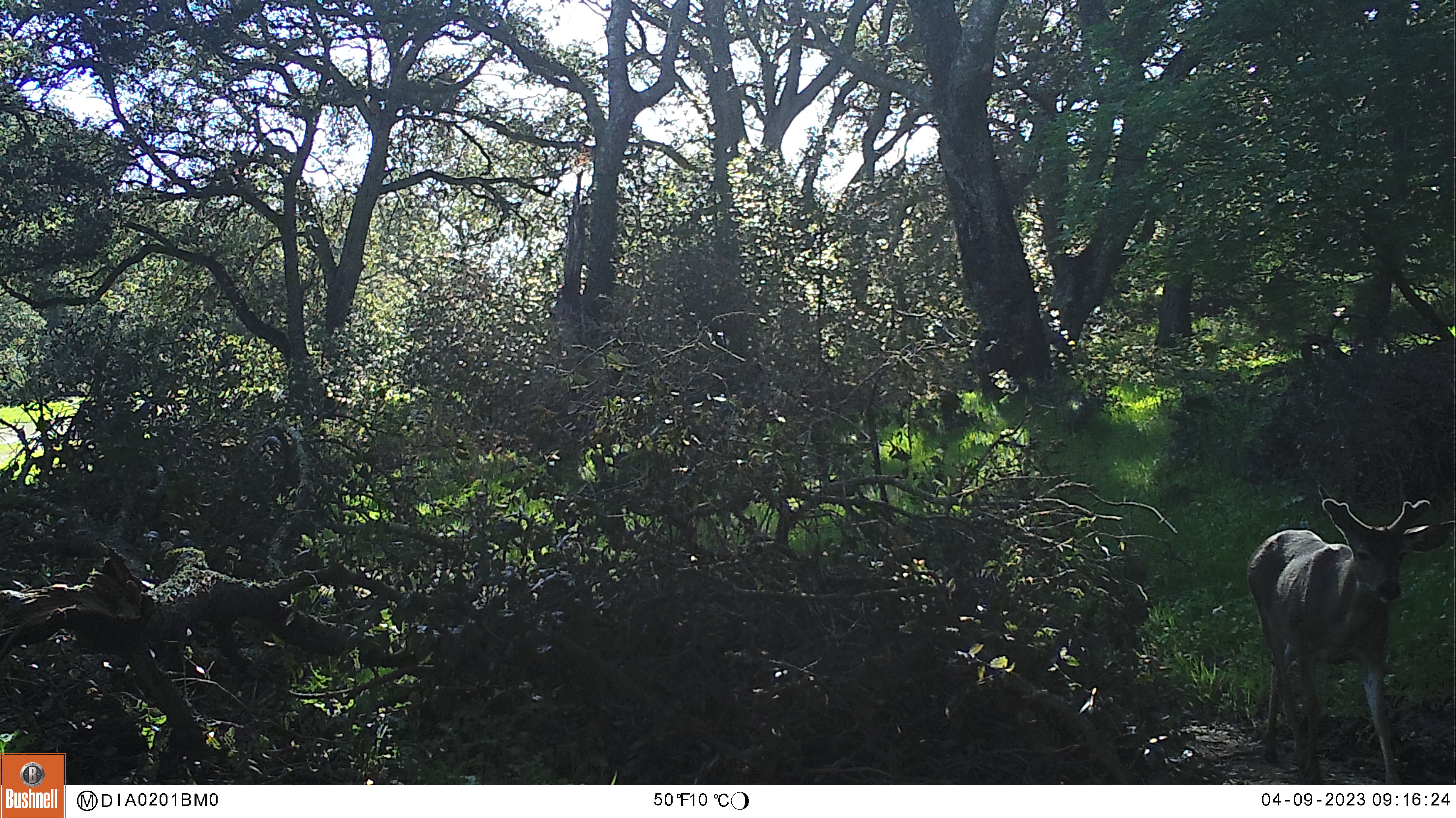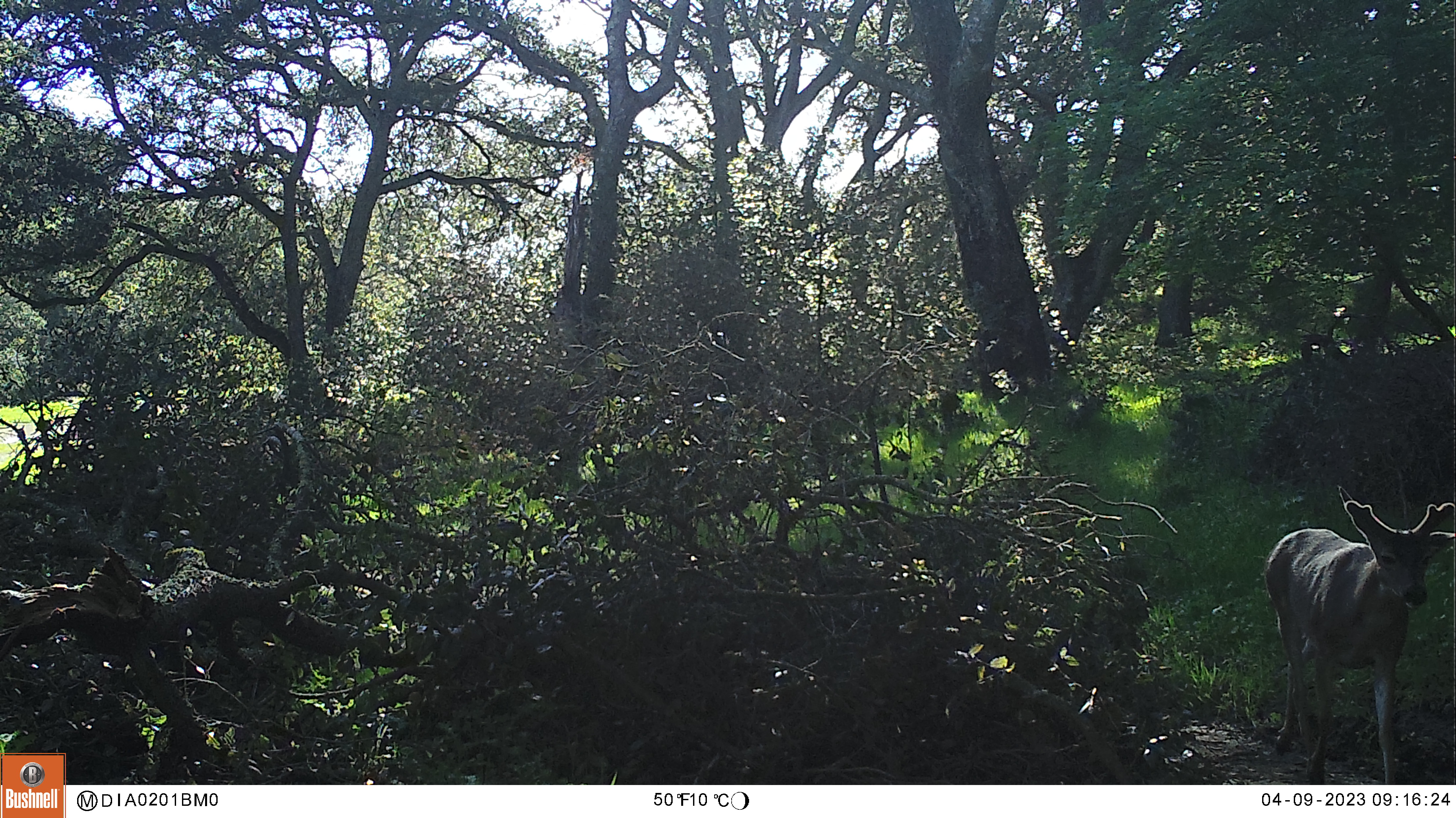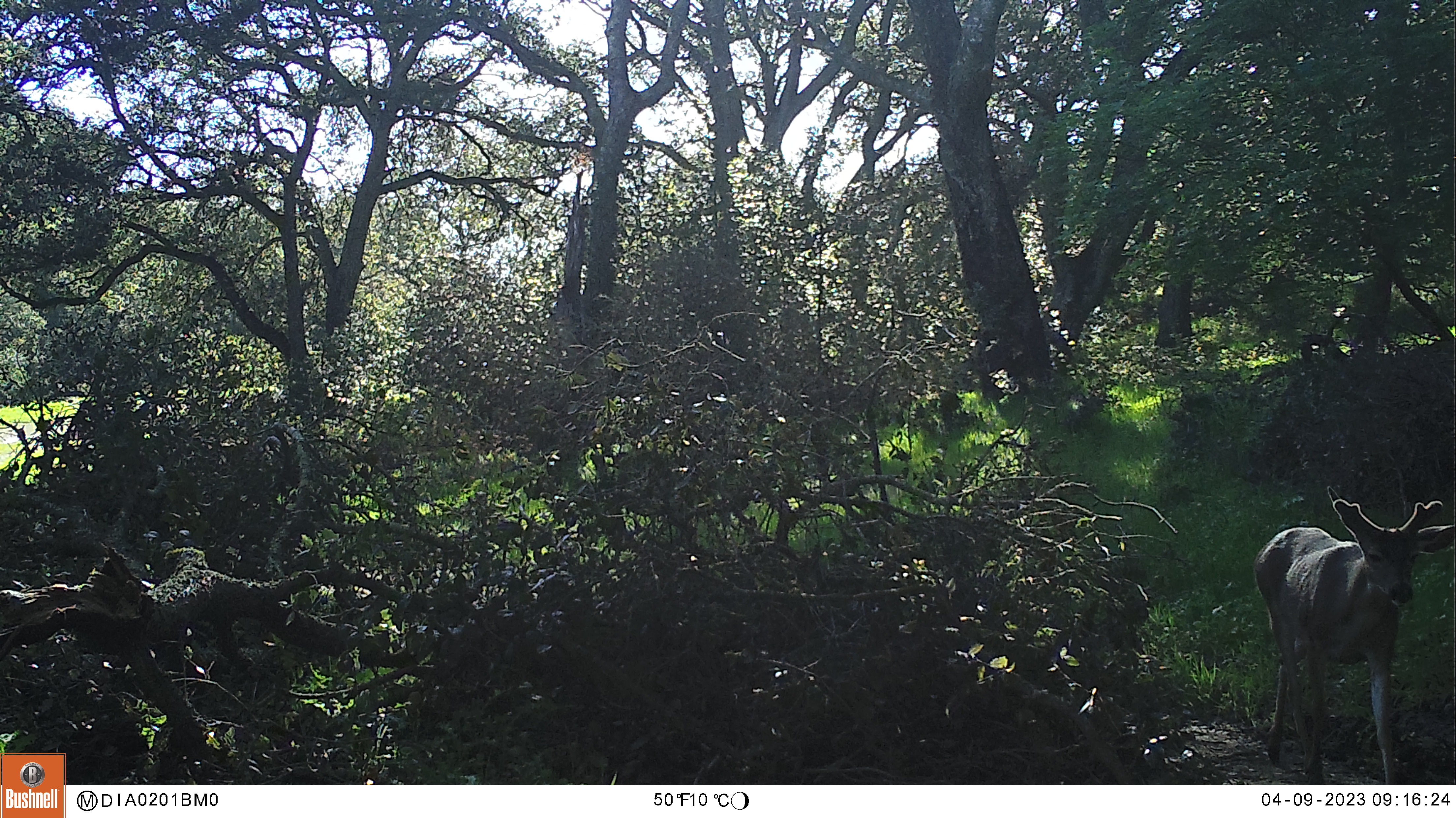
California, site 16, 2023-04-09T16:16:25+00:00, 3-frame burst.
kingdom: Animalia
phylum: Chordata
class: Mammalia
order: Artiodactyla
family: Cervidae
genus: Odocoileus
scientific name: Odocoileus hemionus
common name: mule deer